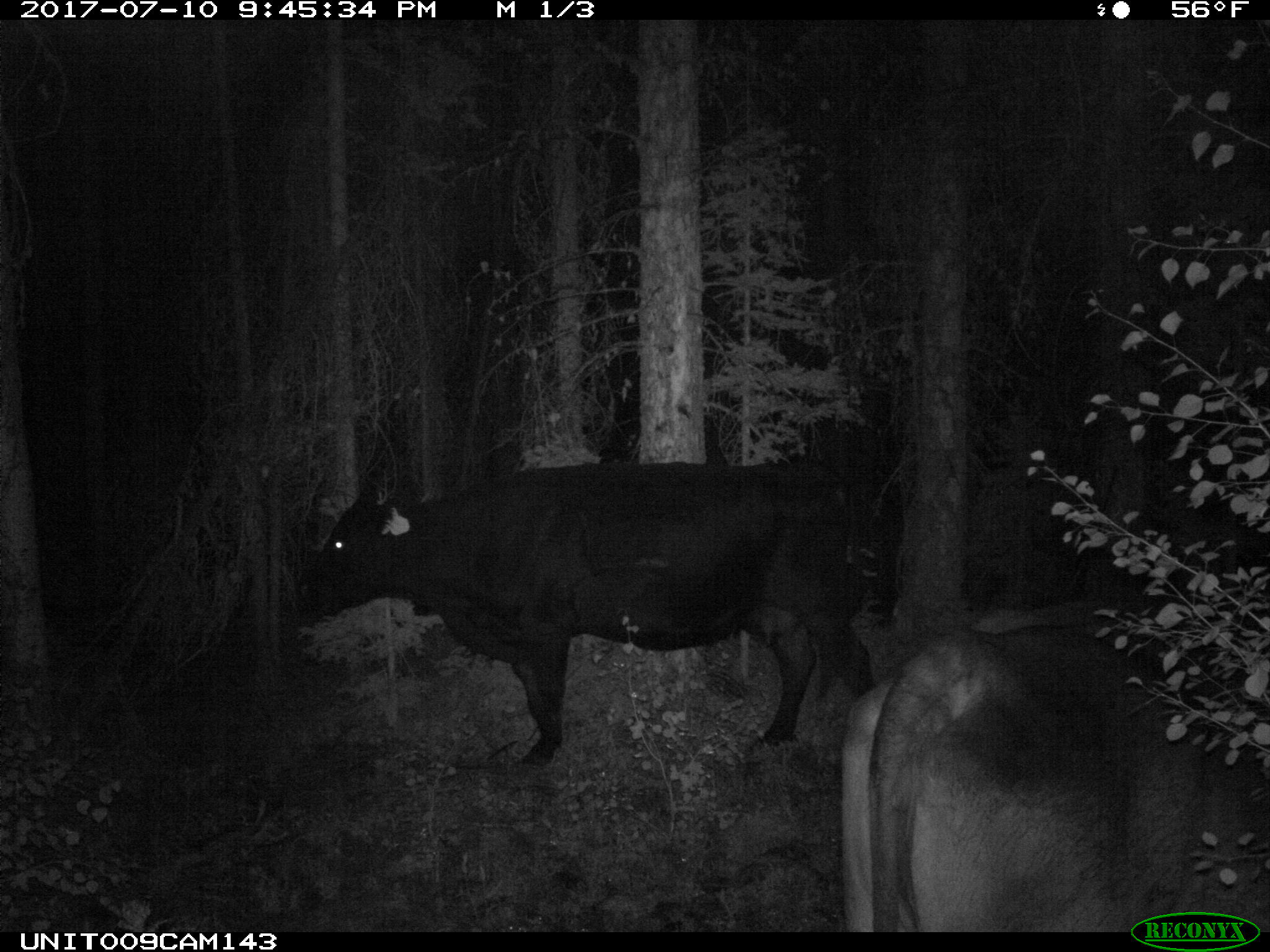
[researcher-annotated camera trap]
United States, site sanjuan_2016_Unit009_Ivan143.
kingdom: Animalia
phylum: Chordata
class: Mammalia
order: Artiodactyla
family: Bovidae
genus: Bos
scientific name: Bos taurus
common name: domestic cow